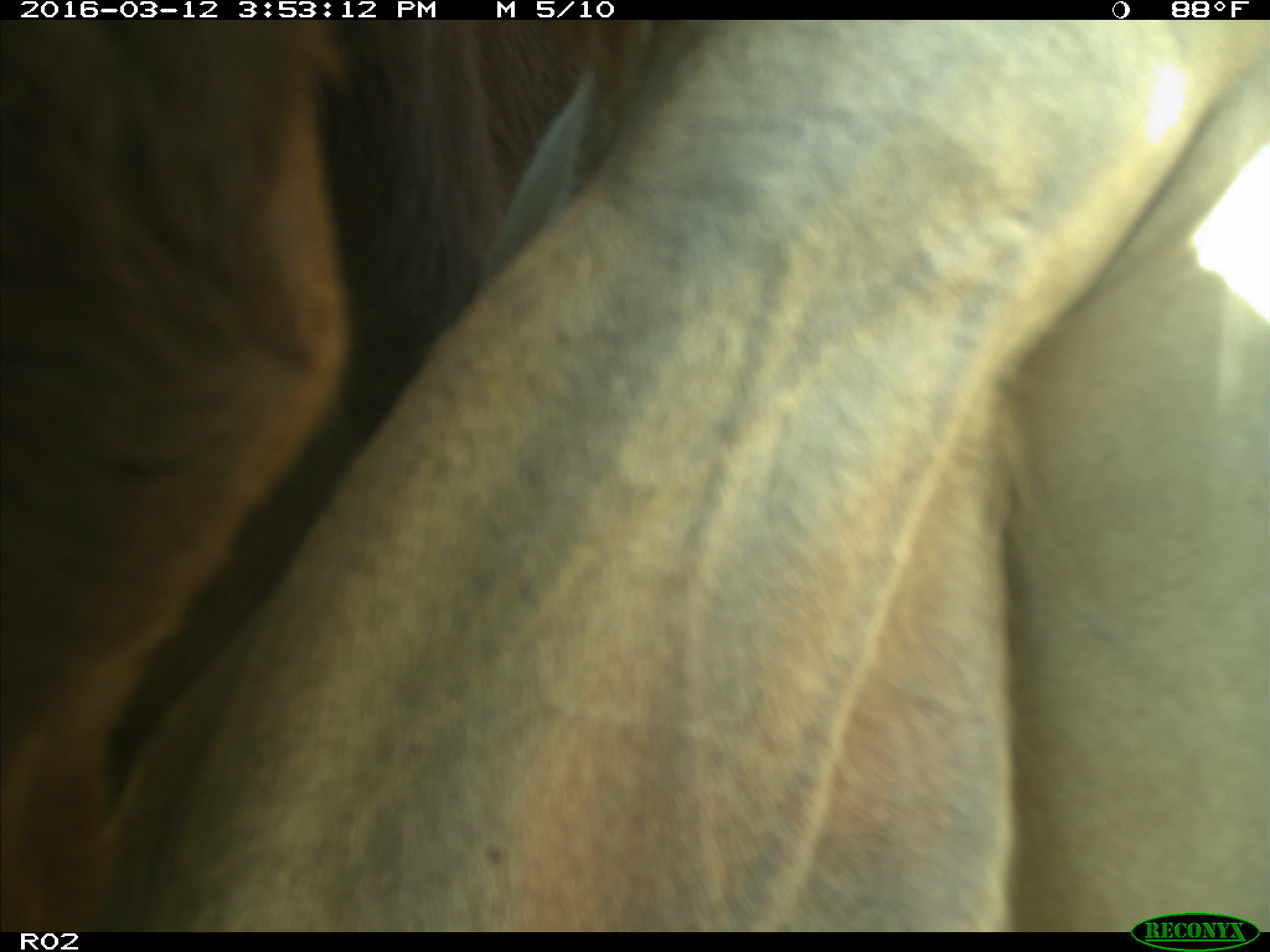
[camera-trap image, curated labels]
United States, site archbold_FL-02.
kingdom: Animalia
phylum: Chordata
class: Mammalia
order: Artiodactyla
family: Bovidae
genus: Bos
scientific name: Bos taurus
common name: domestic cow